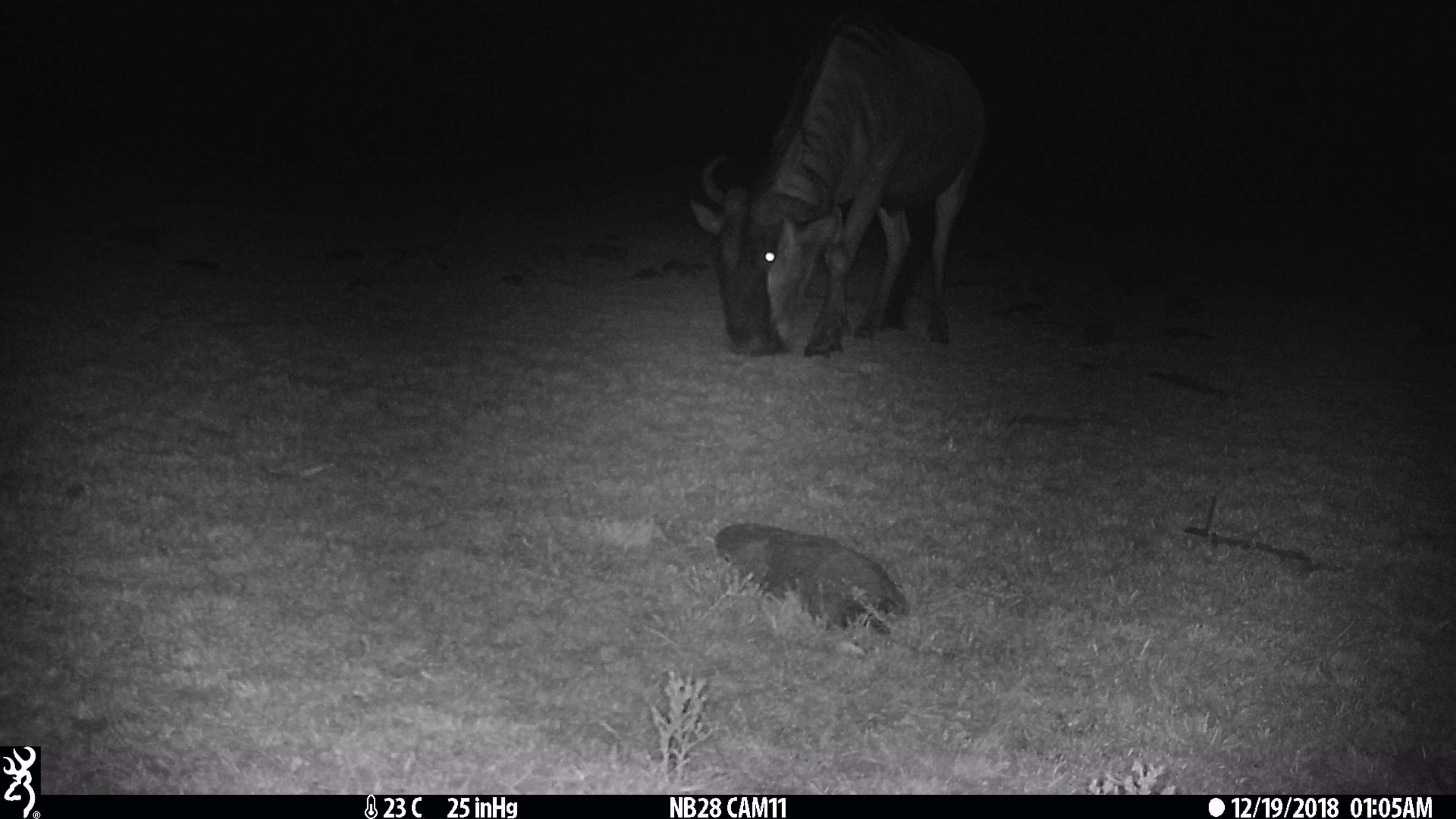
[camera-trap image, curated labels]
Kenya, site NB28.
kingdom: Animalia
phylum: Chordata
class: Mammalia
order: Artiodactyla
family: Bovidae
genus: Connochaetes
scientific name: Connochaetes taurinus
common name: blue wildebeest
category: wildebeest